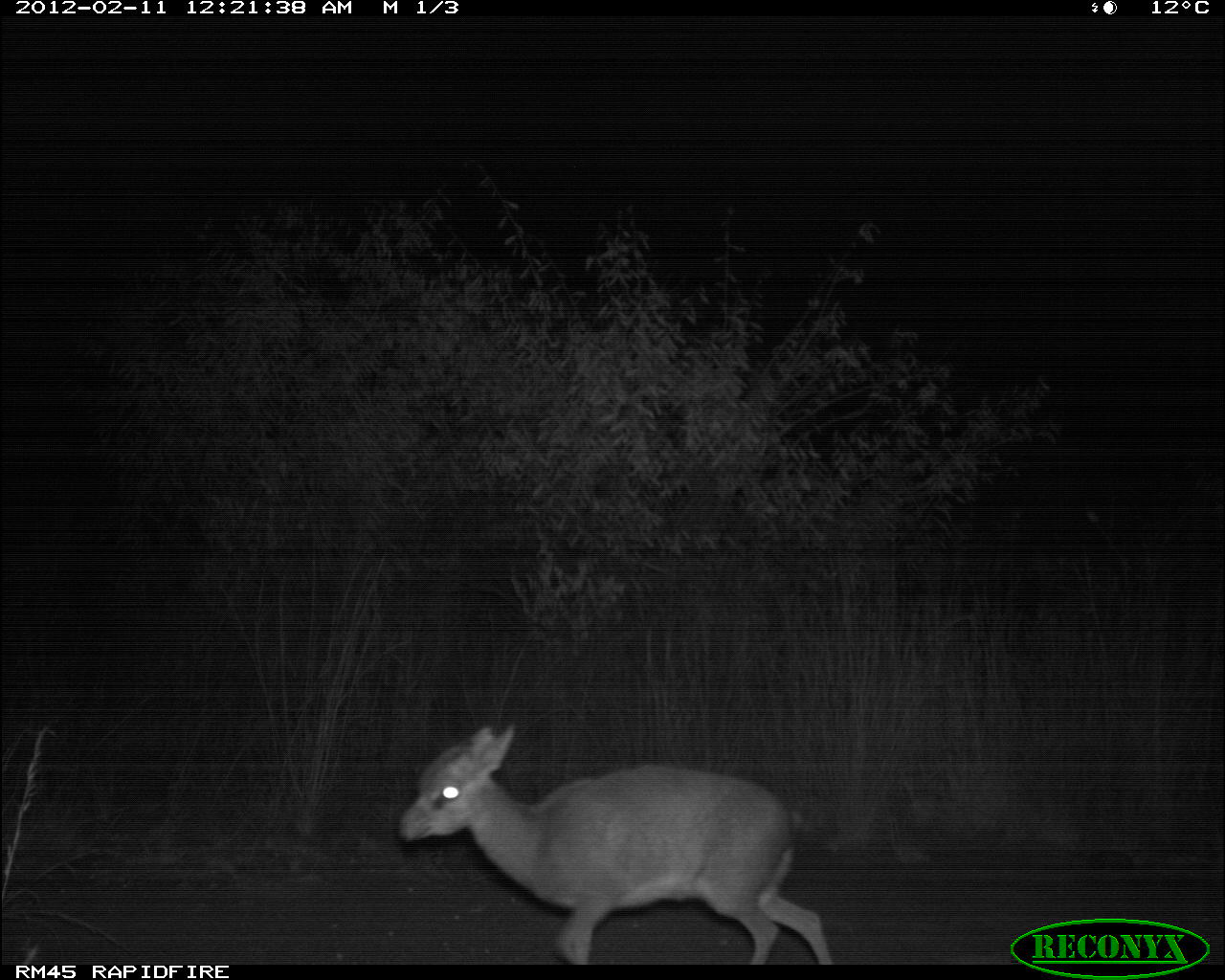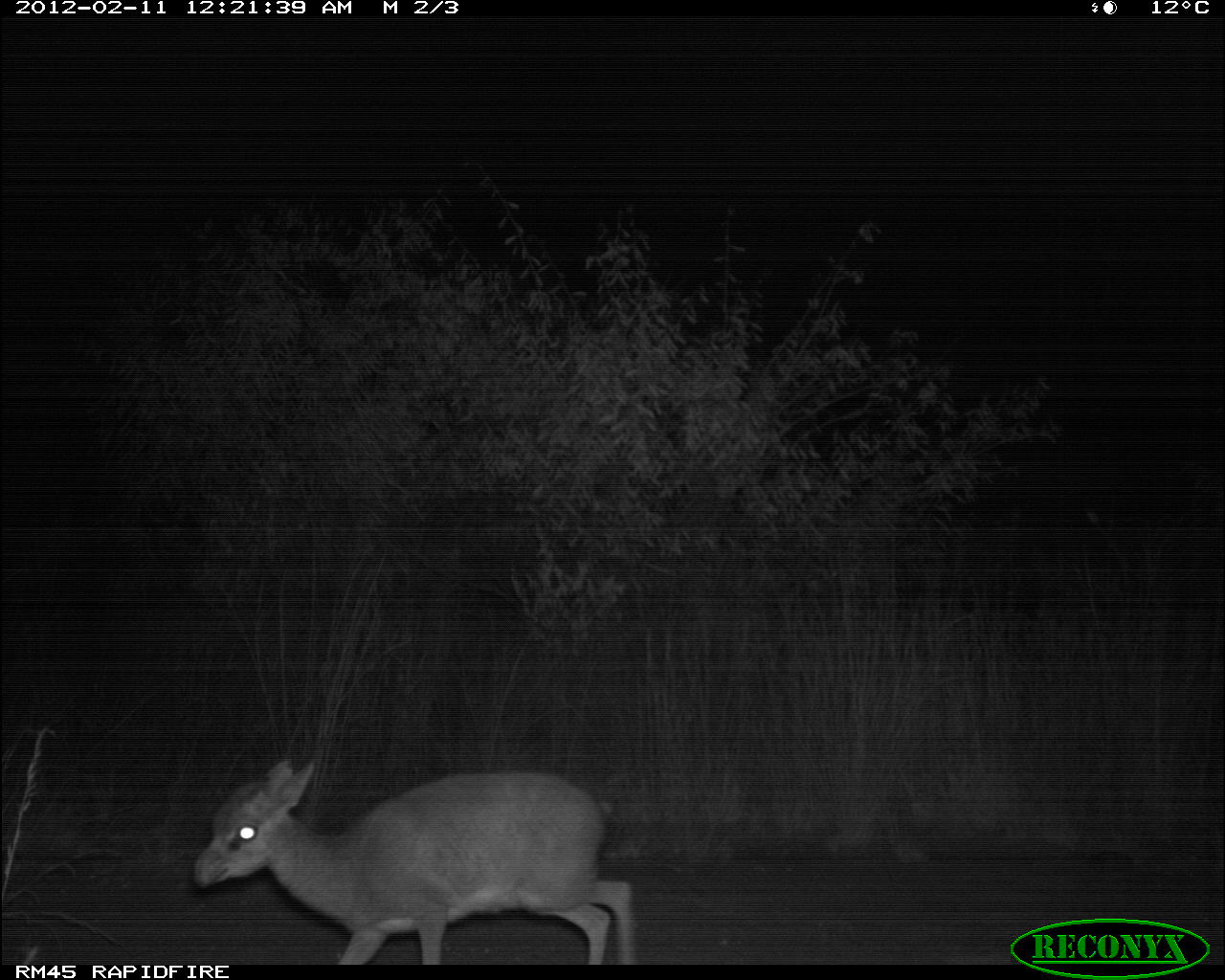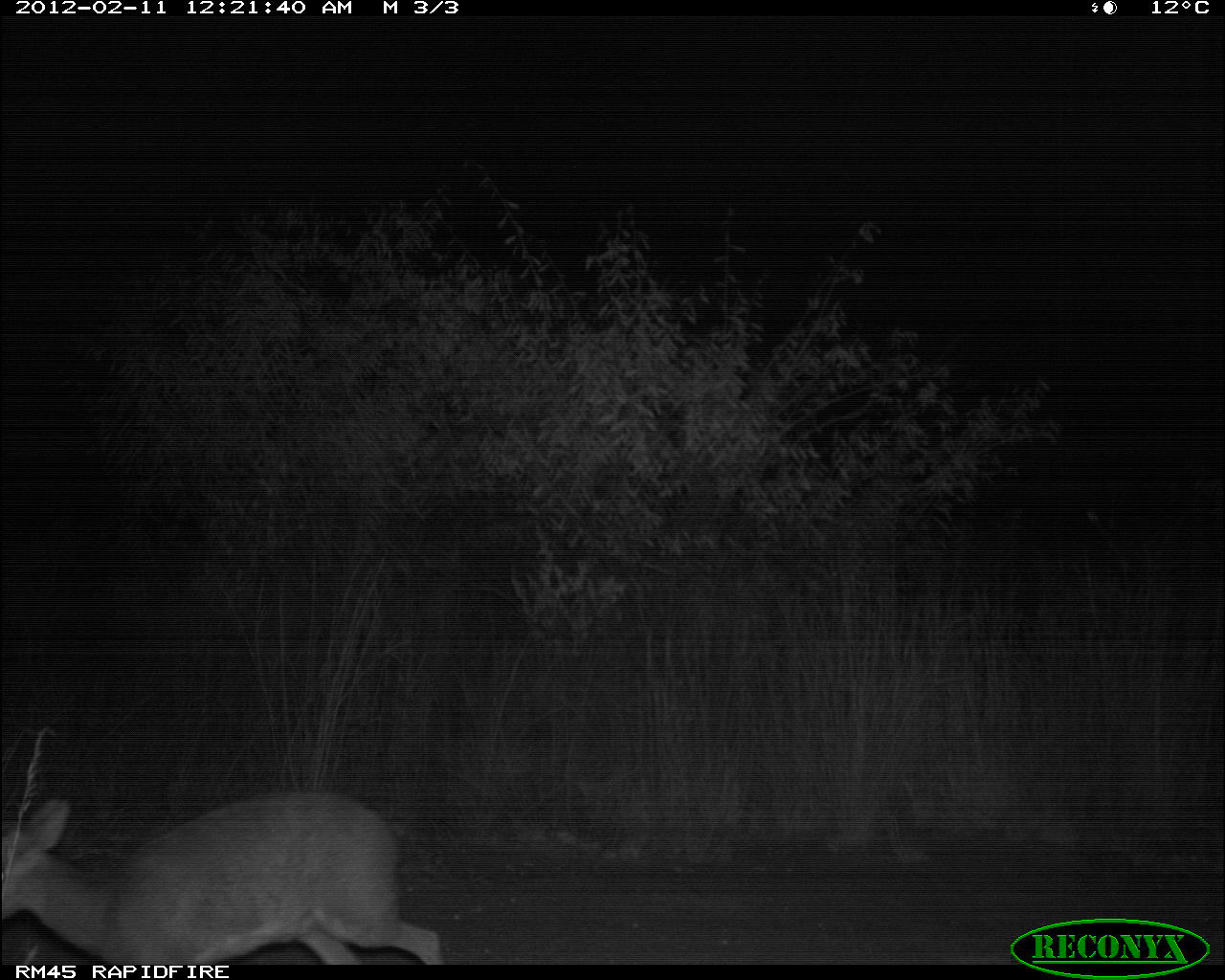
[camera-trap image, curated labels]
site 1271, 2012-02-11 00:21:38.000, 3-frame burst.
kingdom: Animalia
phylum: Chordata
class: Mammalia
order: Artiodactyla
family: Bovidae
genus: Madoqua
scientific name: Madoqua guentheri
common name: günther's dik-dik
Madoqua guentheri (günther's dik-dik), count 1.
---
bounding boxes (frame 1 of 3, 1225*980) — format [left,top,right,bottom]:
madoqua guentheri: [391,715,832,964]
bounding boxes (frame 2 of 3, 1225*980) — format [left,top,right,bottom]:
madoqua guentheri: [187,755,637,963]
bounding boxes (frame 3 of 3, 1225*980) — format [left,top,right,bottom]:
madoqua guentheri: [0,781,447,962]